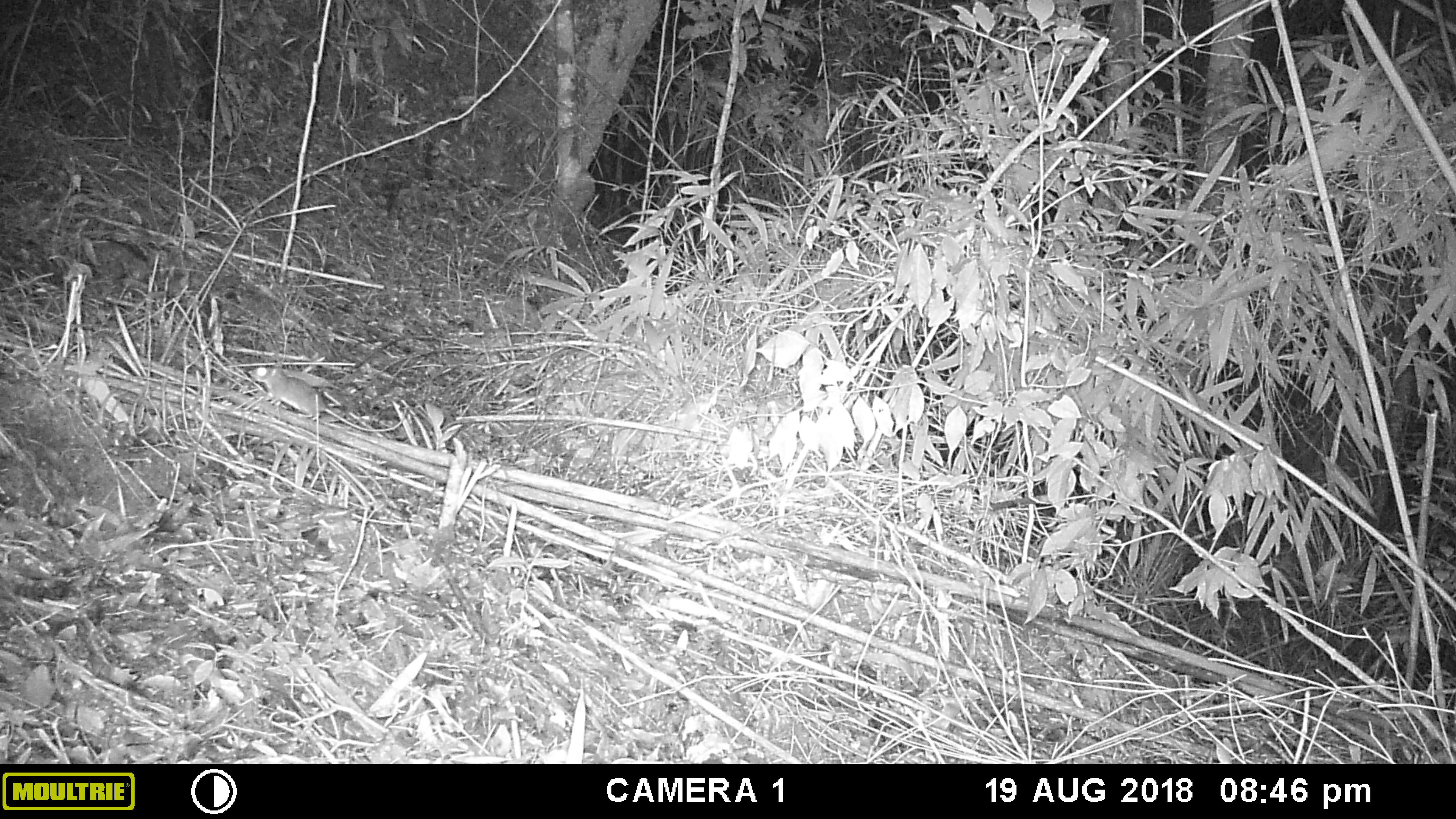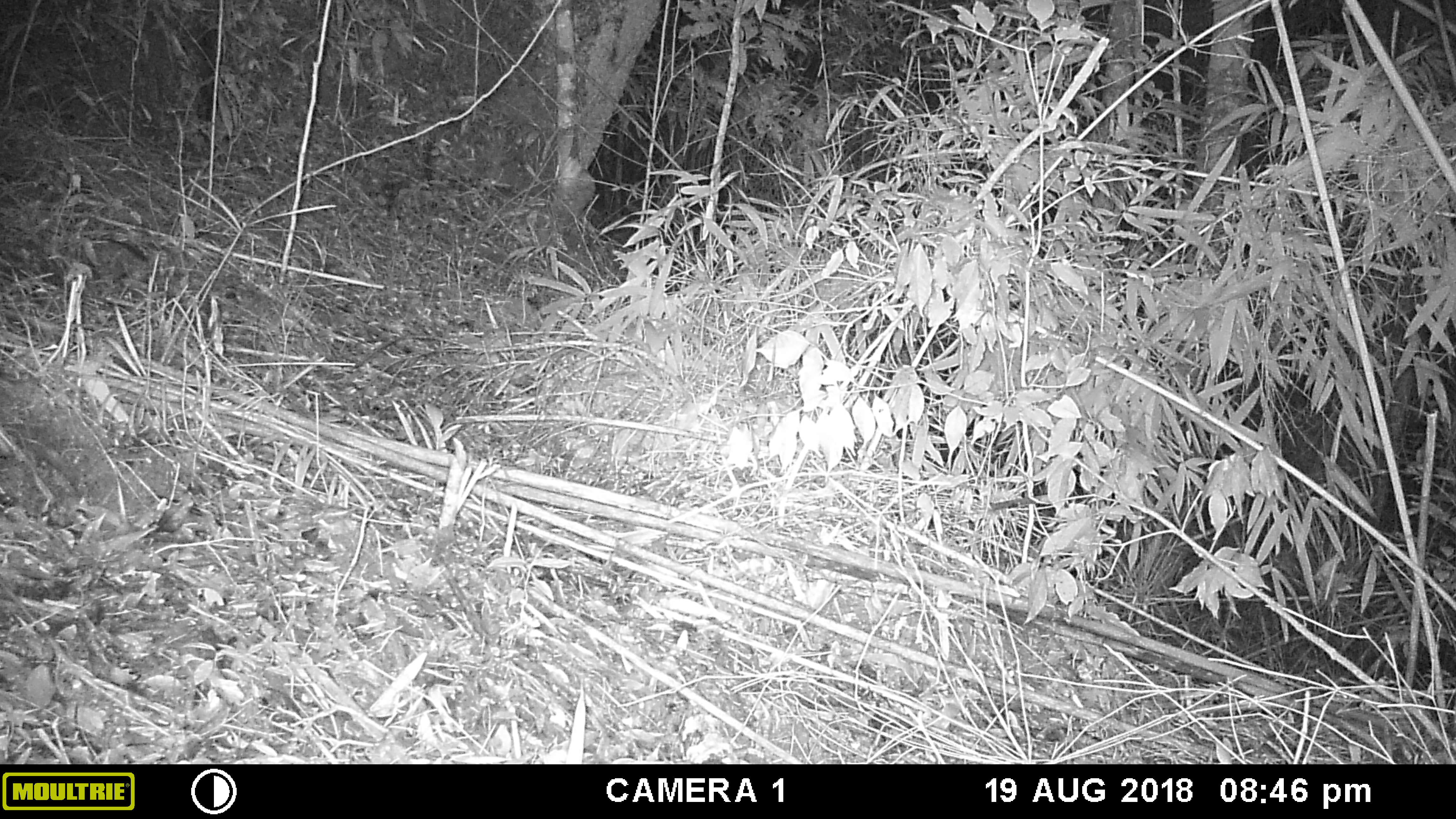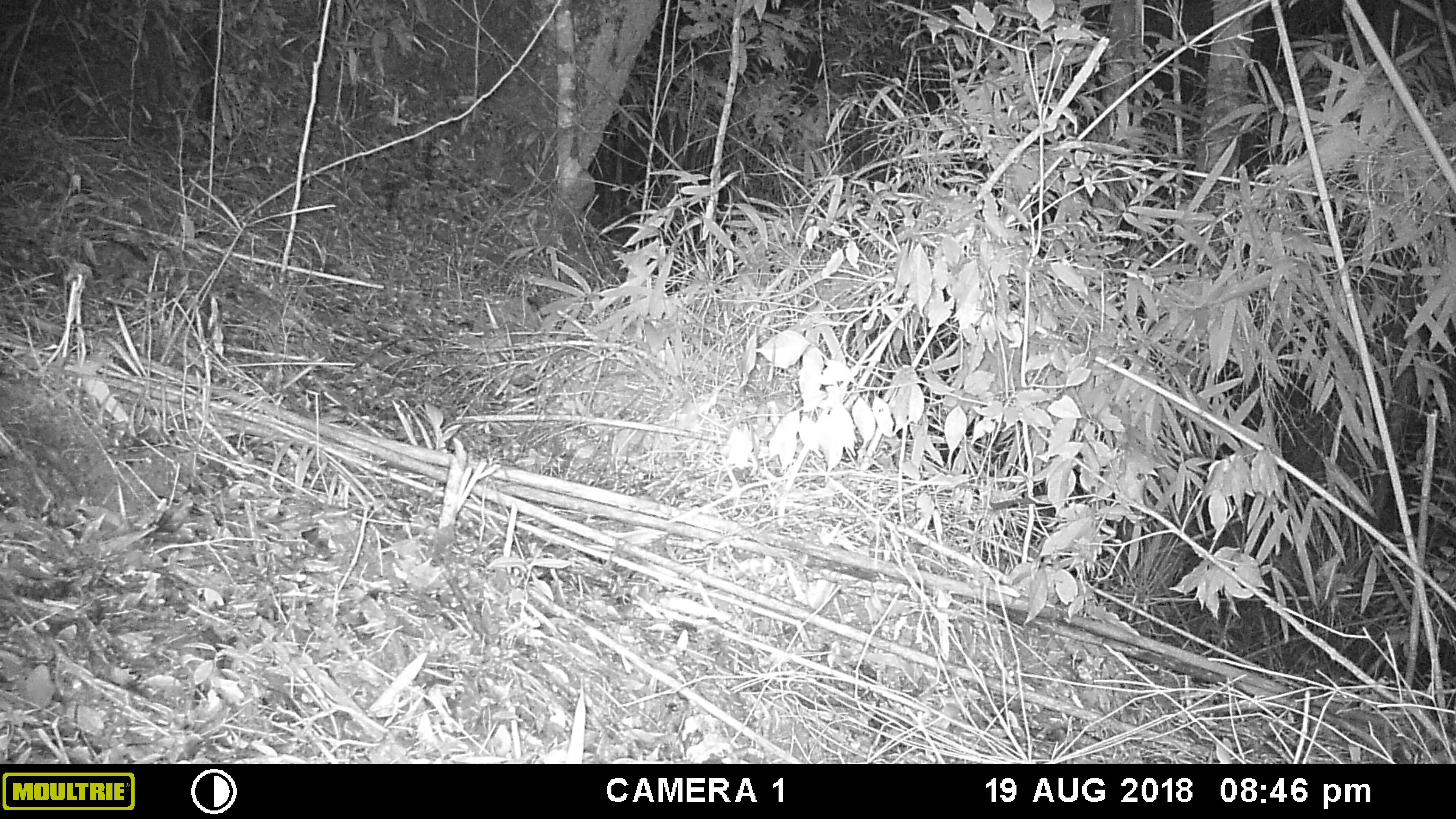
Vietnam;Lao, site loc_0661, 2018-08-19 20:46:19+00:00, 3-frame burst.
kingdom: Animalia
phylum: Chordata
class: Mammalia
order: Rodentia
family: Muridae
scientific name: Muridae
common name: old-world mice and rats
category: unidentified murid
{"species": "unidentified murid (old-world mice and rats) (Muridae)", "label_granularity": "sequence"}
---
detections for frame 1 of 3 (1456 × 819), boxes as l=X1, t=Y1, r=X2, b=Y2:
unidentified murid: l=249, t=359, r=406, b=431